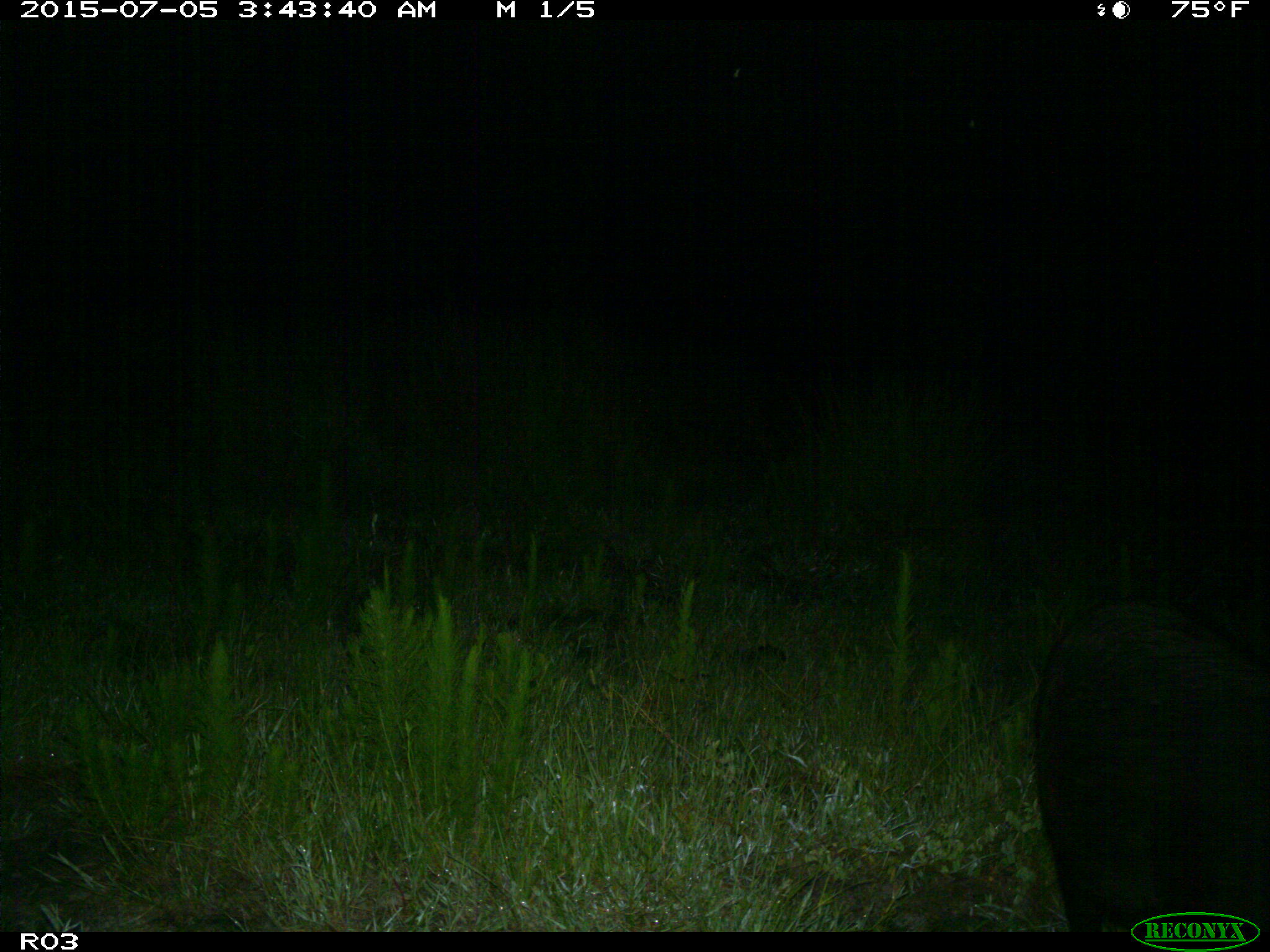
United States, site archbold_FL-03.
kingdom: Animalia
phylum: Chordata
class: Mammalia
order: Artiodactyla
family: Suidae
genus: Sus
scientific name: Sus scrofa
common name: wild boar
Sus scrofa (wild boar).